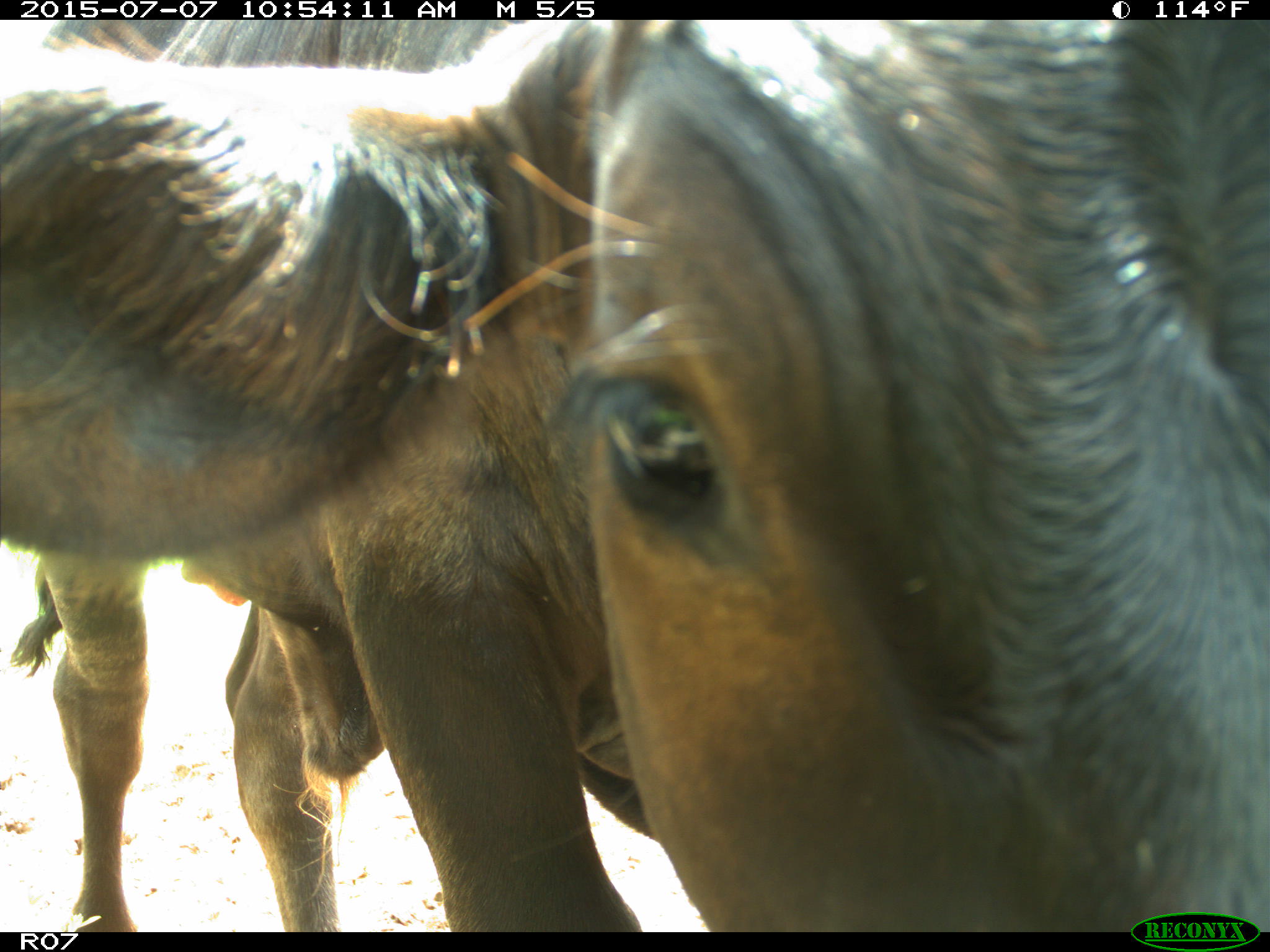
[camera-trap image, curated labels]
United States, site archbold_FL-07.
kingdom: Animalia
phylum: Chordata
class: Mammalia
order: Artiodactyla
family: Bovidae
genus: Bos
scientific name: Bos taurus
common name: domestic cow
Bos taurus (domestic cow).